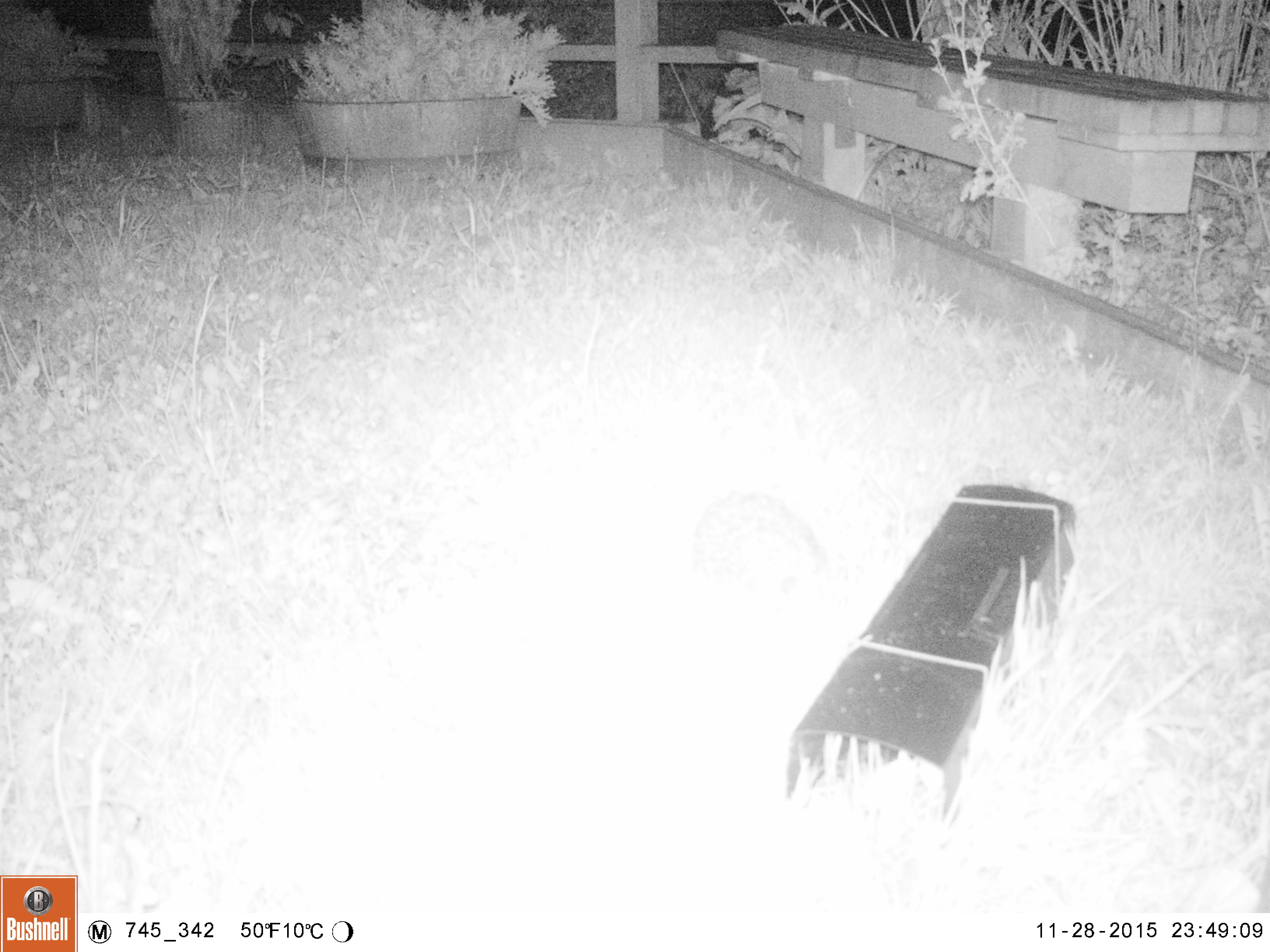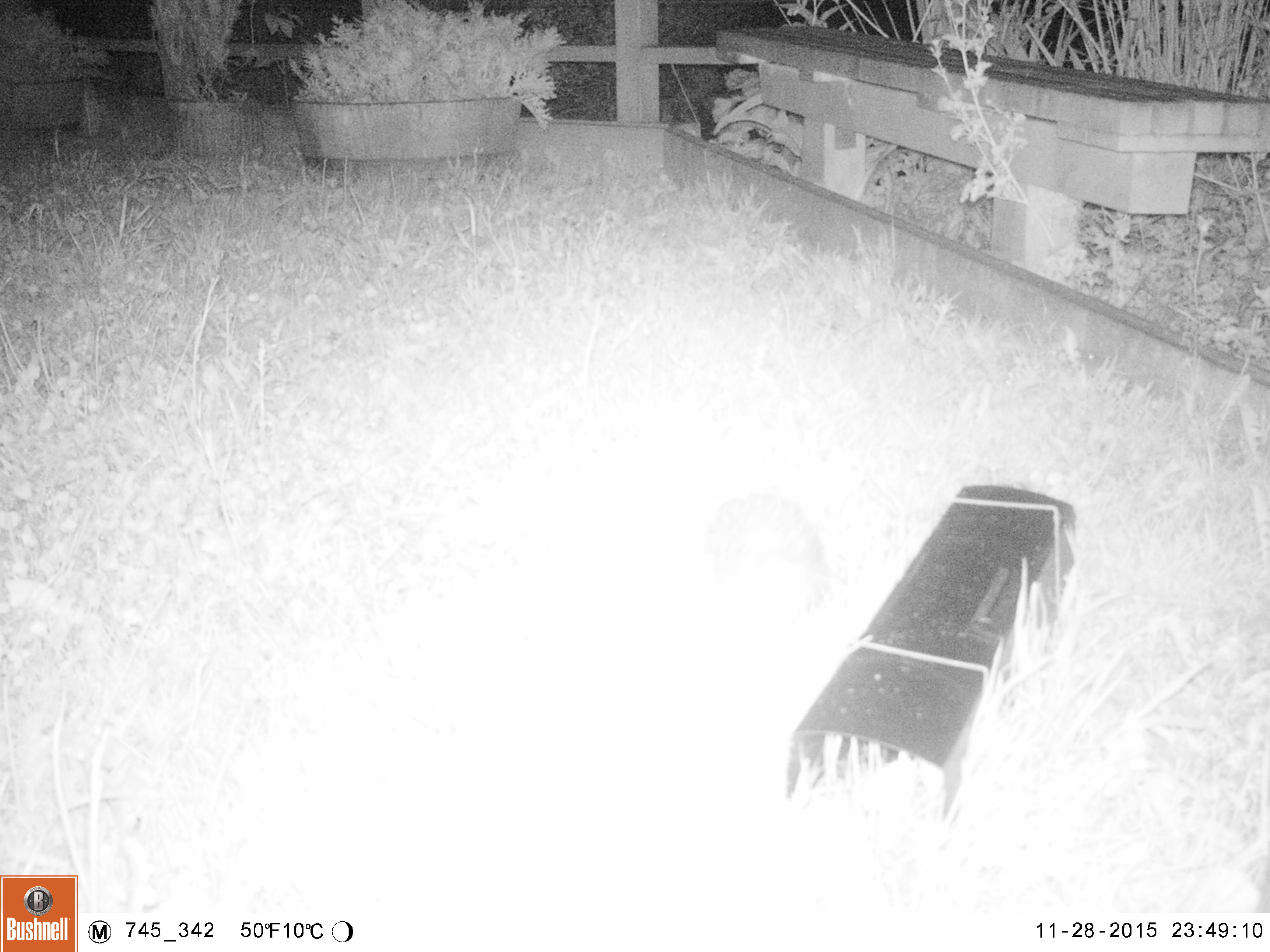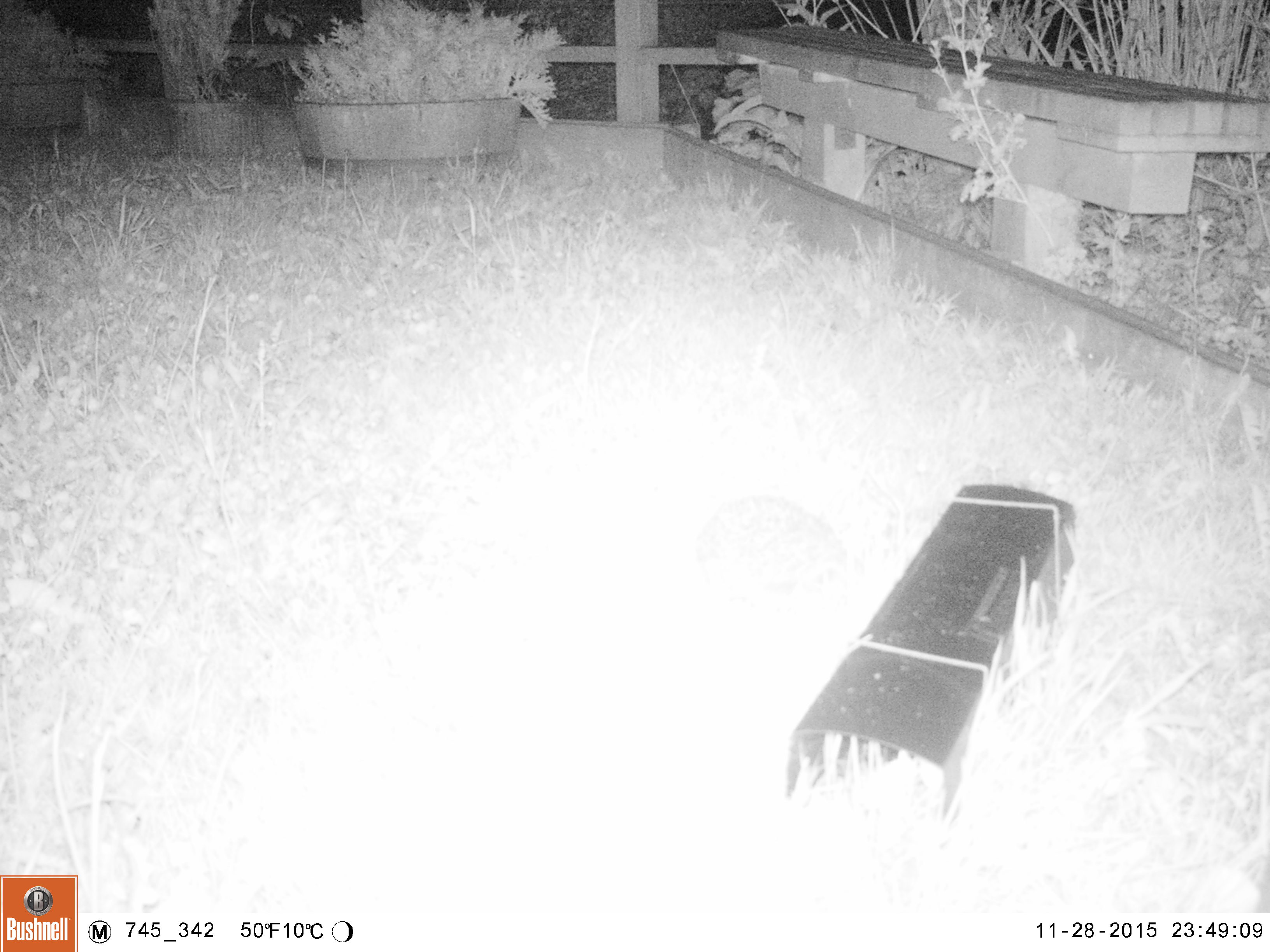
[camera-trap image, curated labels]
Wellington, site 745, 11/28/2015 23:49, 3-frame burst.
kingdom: Animalia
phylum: Chordata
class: Mammalia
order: Eulipotyphla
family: Erinaceidae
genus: Erinaceus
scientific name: Erinaceus europaeus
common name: hedgehog